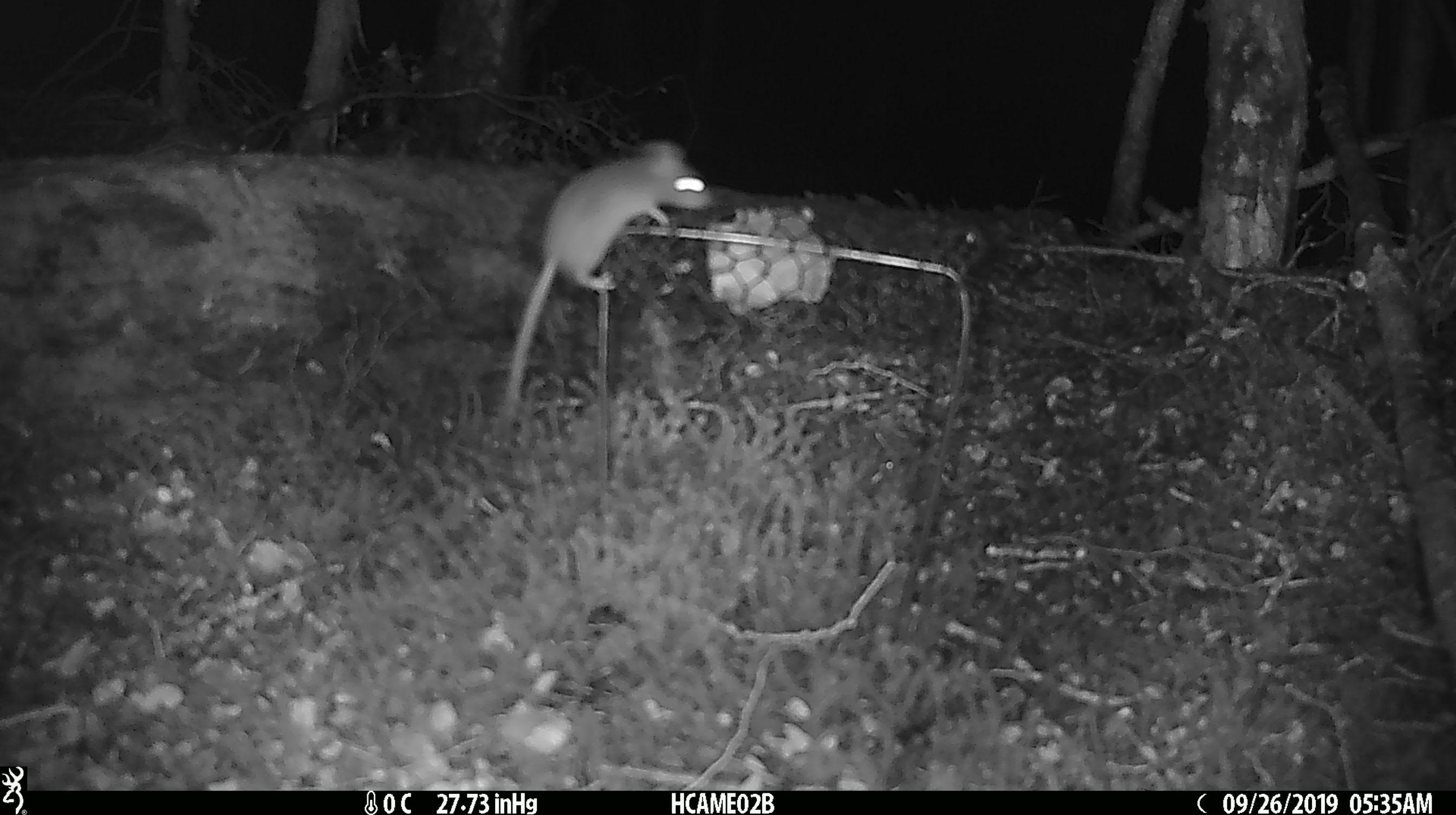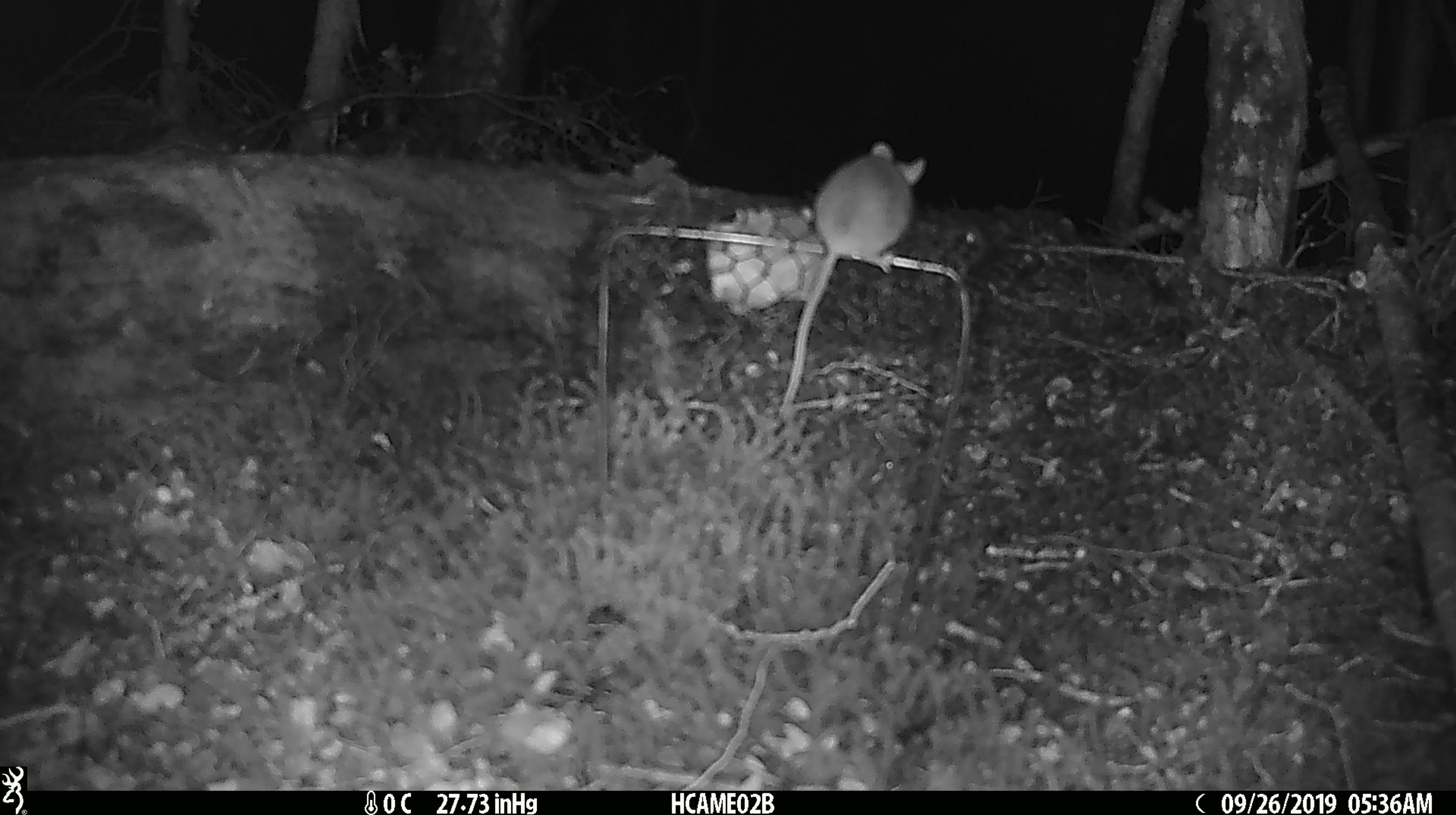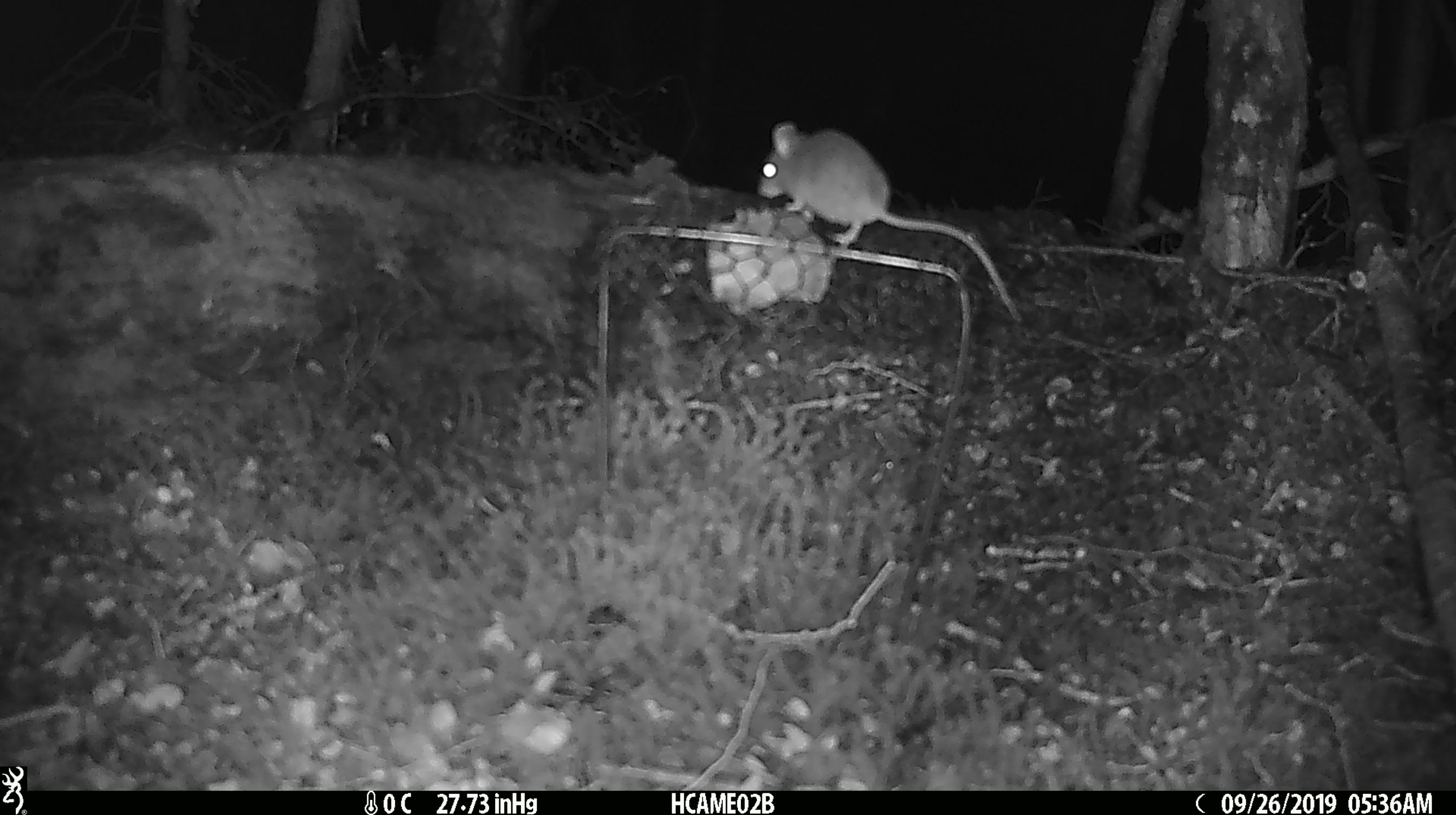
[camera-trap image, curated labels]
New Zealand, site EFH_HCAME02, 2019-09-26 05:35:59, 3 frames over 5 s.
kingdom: Animalia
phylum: Chordata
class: Mammalia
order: Rodentia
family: Muridae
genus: Mus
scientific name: Mus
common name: mouse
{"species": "mouse (Mus)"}